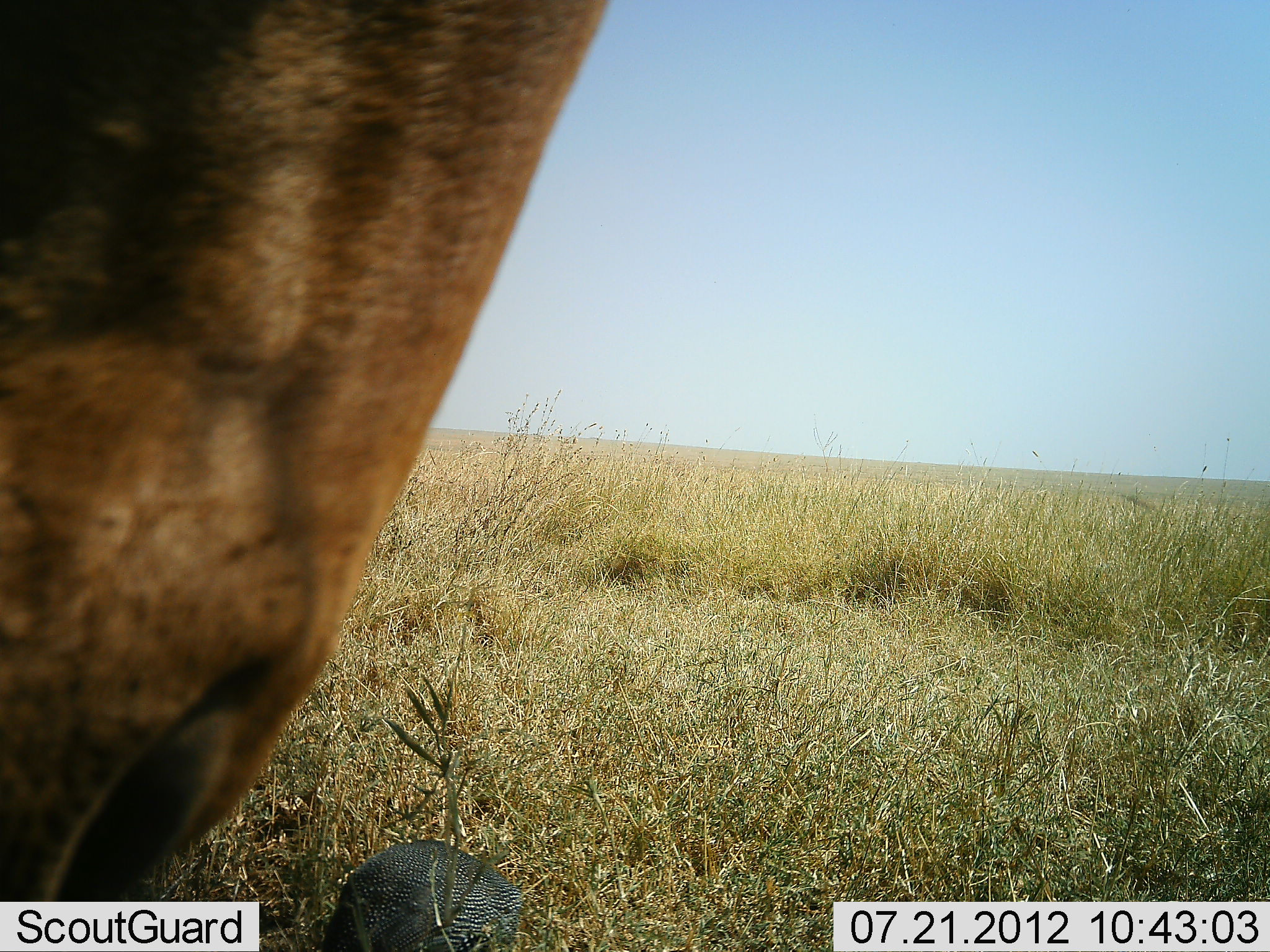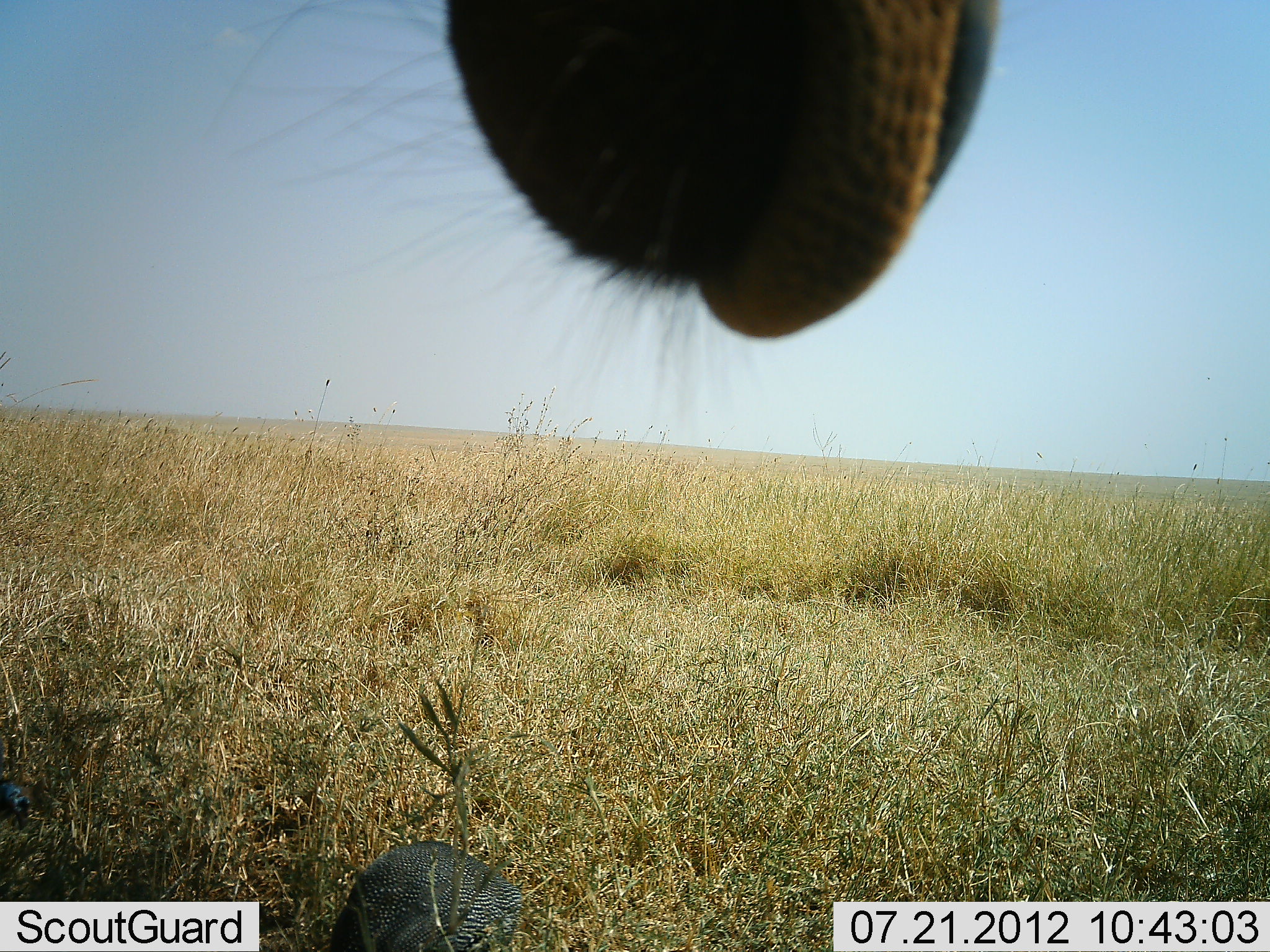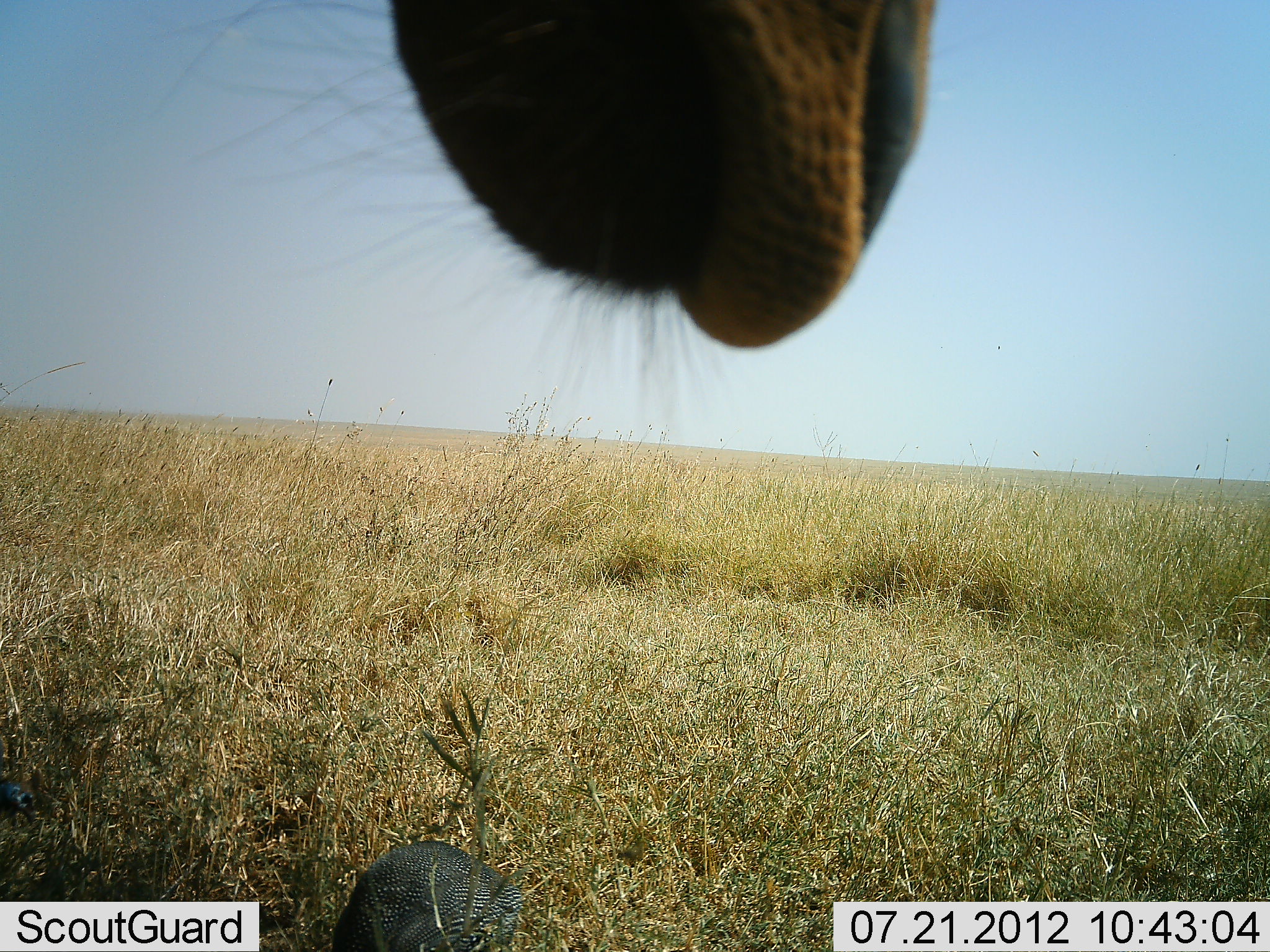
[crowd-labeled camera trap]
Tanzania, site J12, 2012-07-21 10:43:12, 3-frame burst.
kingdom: Animalia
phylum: Chordata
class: Aves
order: Galliformes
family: Numididae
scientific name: Numididae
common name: guinea fowl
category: guineafowl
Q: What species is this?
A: Guineafowl (guinea fowl) (Numididae).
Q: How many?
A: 1.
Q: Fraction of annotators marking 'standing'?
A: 82%.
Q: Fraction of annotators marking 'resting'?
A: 9%.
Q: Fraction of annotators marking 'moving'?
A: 0%.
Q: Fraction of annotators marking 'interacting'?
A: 0%.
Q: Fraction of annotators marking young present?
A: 0%.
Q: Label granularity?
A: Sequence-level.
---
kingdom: Animalia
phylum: Chordata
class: Mammalia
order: Artiodactyla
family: Bovidae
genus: Alcelaphus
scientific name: Alcelaphus buselaphus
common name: hartebeest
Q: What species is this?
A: Hartebeest (Alcelaphus buselaphus).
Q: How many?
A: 1.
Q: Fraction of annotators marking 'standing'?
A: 88%.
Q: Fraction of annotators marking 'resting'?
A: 0%.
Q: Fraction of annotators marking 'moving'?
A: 12%.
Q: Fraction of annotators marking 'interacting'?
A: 0%.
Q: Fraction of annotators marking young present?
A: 0%.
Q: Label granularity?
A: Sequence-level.